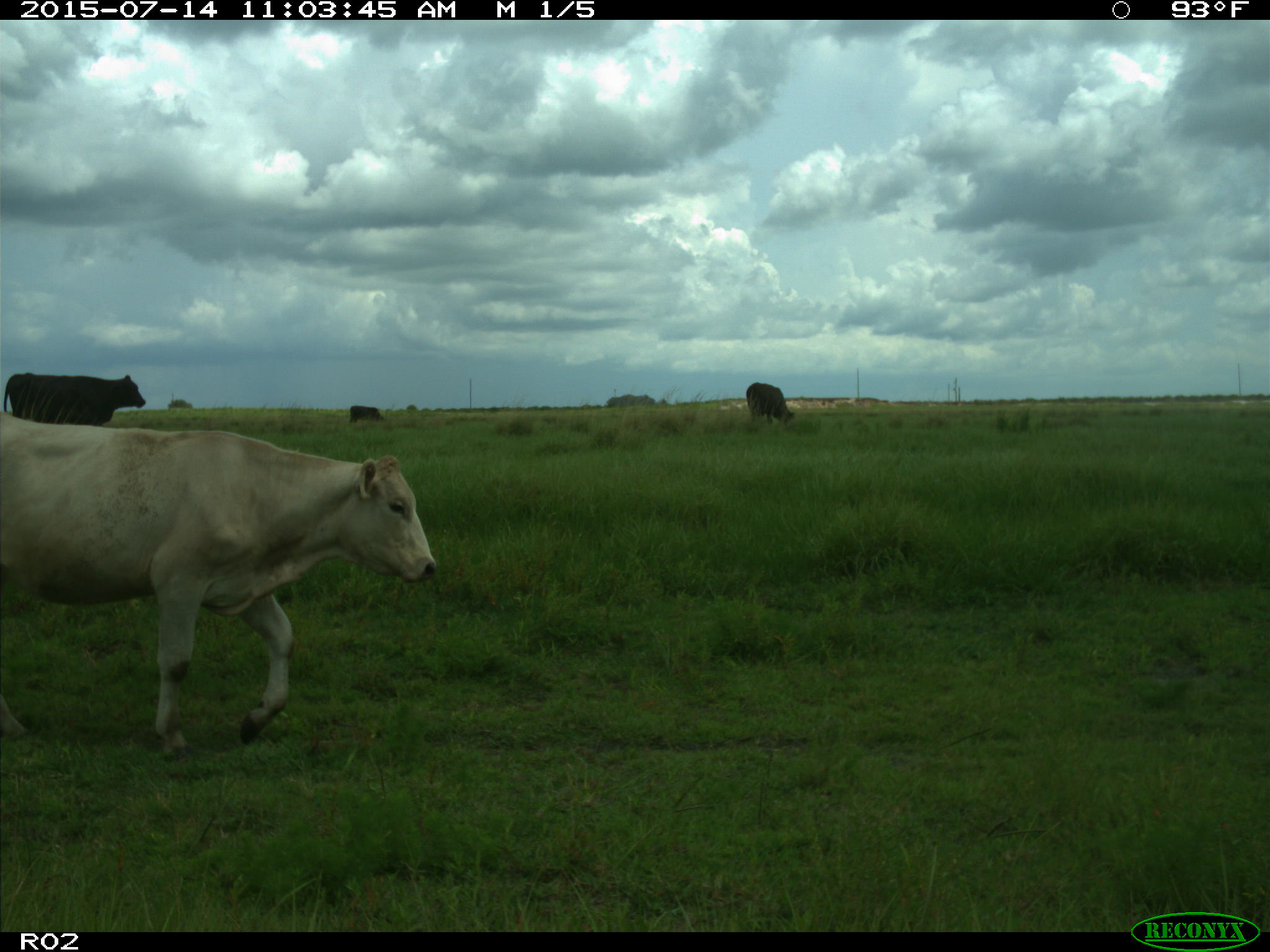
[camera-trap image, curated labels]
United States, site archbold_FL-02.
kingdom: Animalia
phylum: Chordata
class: Mammalia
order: Artiodactyla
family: Bovidae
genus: Bos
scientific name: Bos taurus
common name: domestic cow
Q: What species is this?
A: Bos taurus (domestic cow).